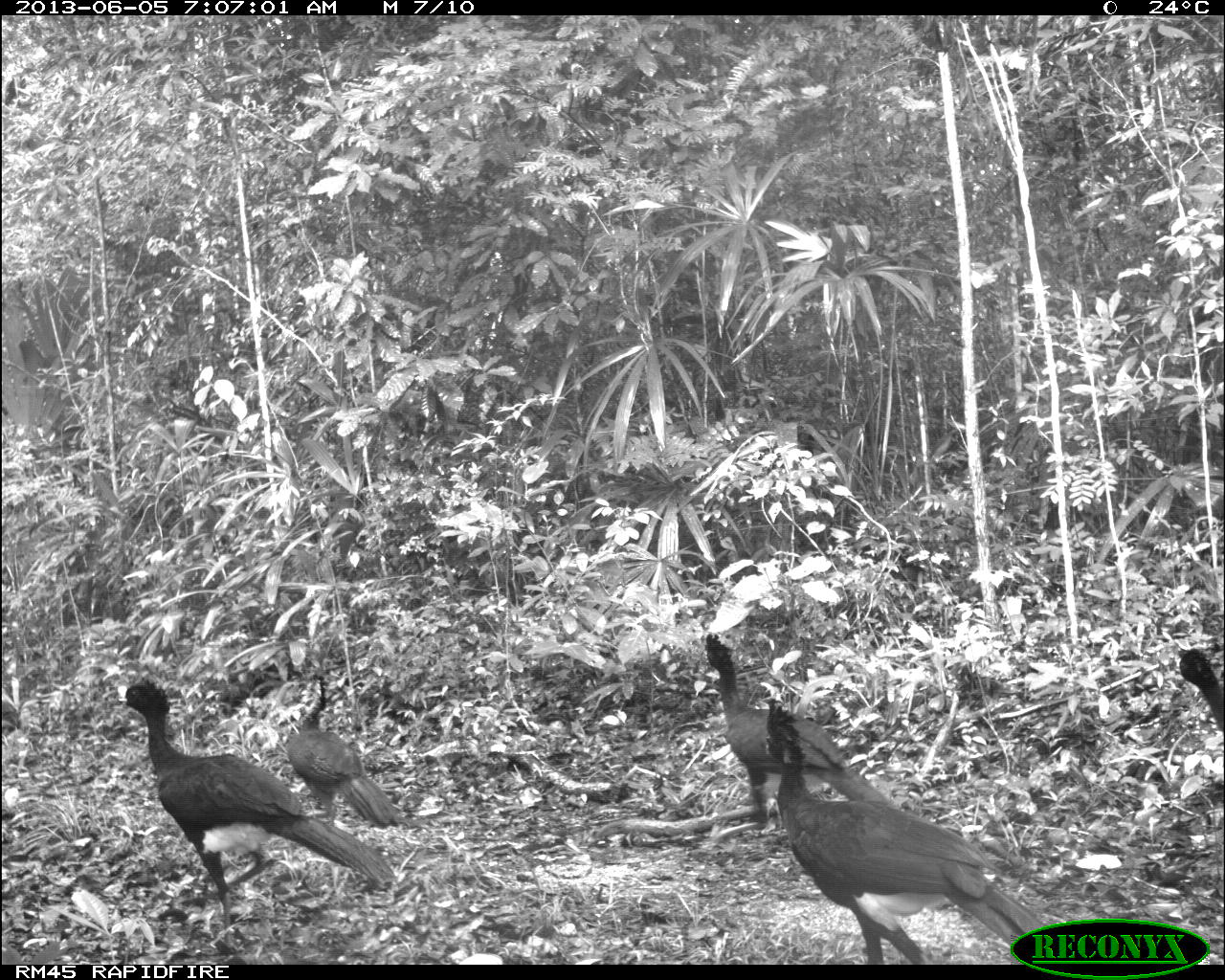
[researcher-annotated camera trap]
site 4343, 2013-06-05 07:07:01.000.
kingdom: Animalia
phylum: Chordata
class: Aves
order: Galliformes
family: Cracidae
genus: Crax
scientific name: Crax rubra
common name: great curassow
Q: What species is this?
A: Crax rubra (great curassow).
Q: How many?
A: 5.